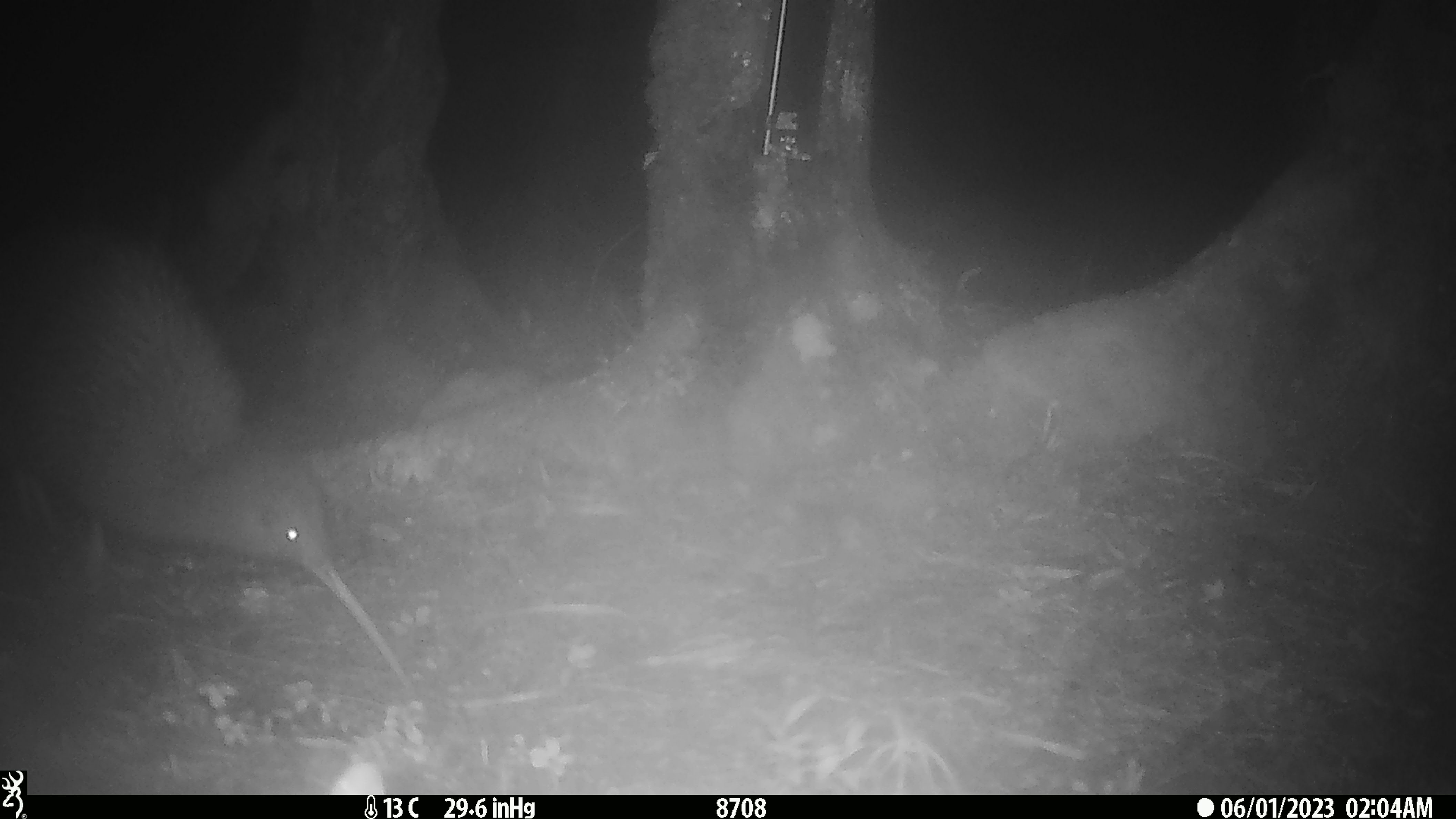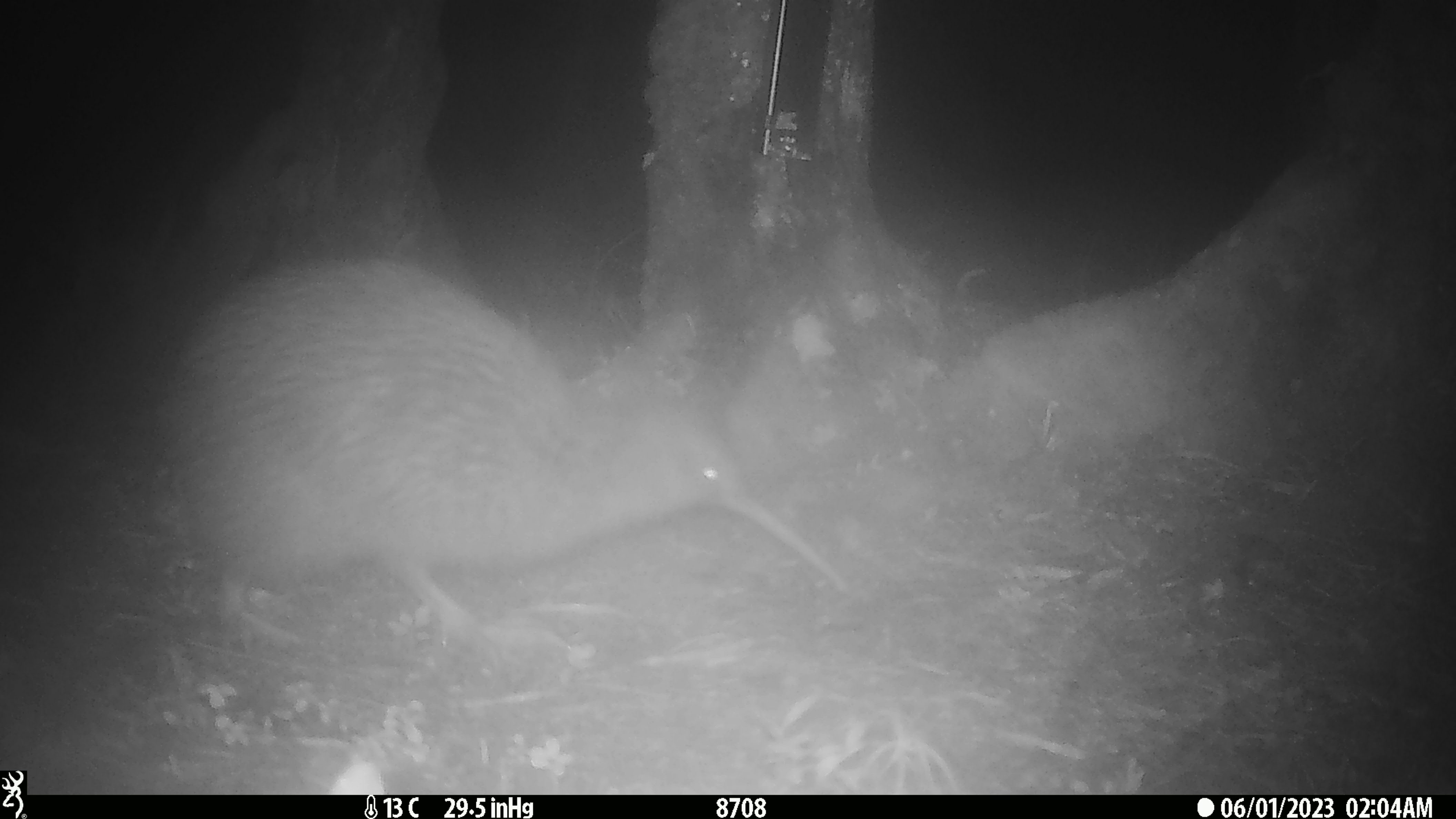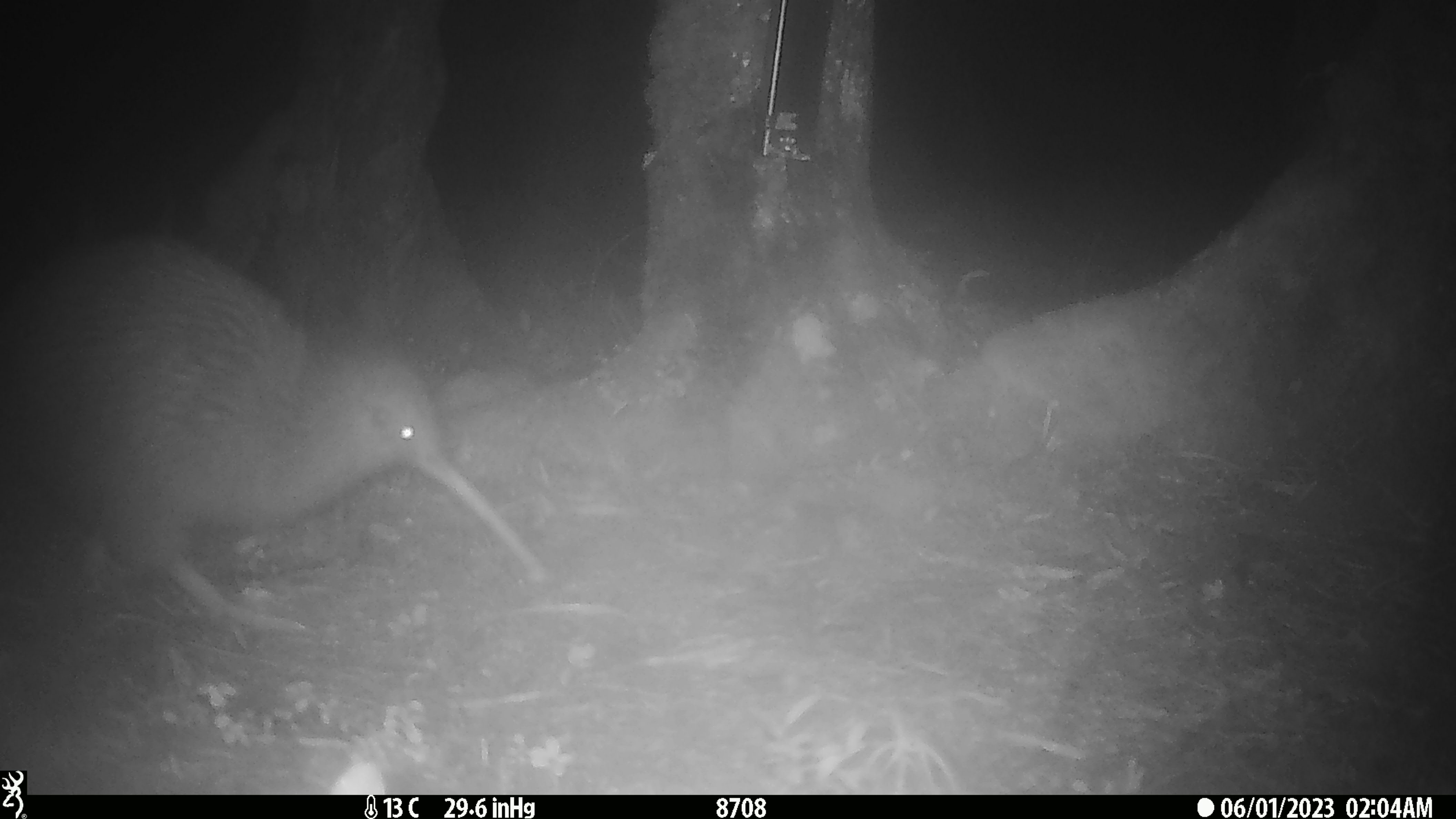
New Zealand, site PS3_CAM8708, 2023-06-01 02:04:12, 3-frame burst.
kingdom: Animalia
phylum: Chordata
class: Aves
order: Apterygiformes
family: Apterygidae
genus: Apteryx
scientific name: Apteryx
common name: kiwi